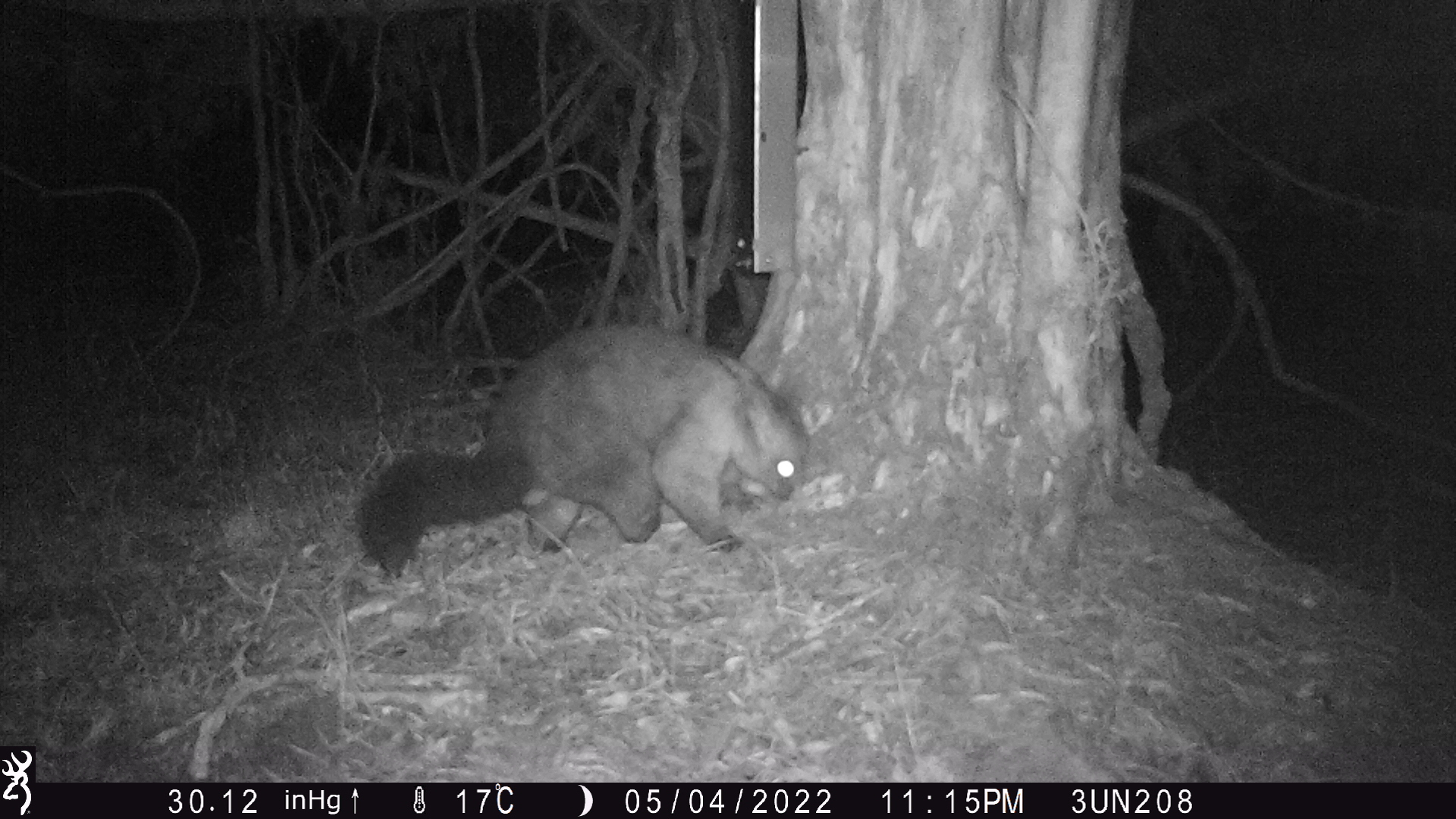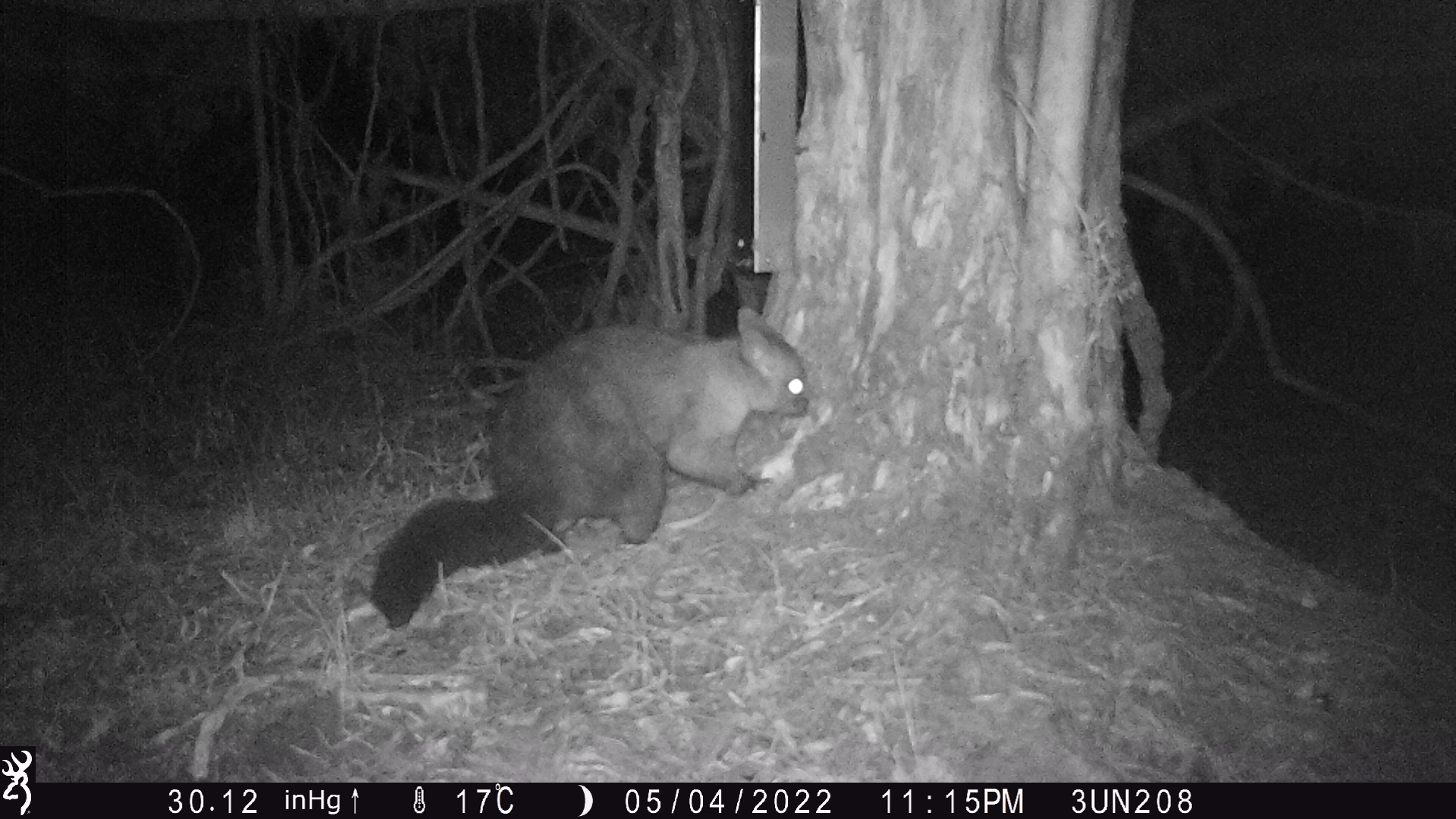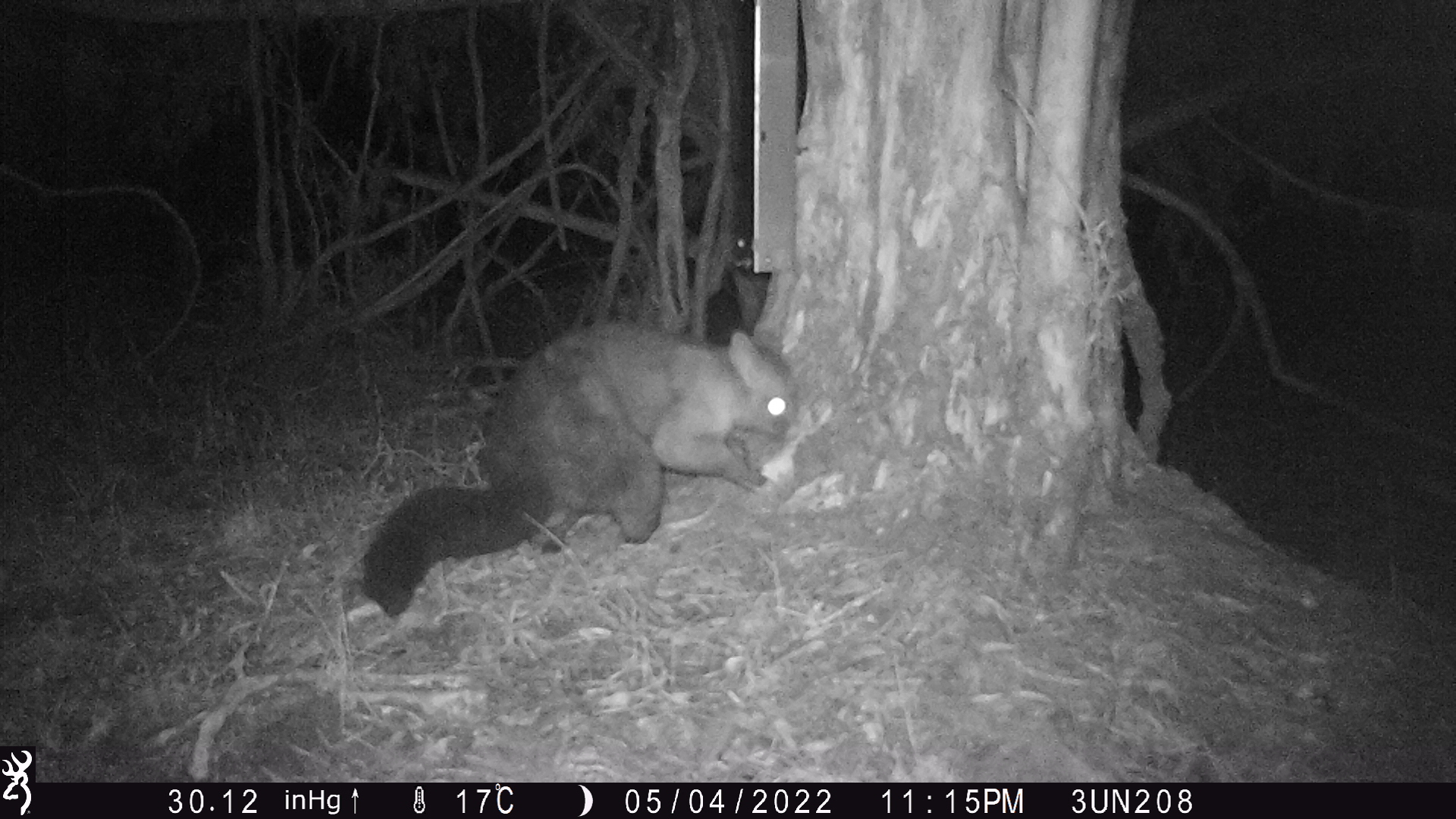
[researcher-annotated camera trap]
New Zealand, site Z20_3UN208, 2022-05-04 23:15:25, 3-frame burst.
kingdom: Animalia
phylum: Chordata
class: Mammalia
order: Diprotodontia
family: Phalangeridae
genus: Trichosurus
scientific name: Trichosurus vulpecula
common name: common brushtail possum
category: possum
Possum (common brushtail possum) (Trichosurus vulpecula).